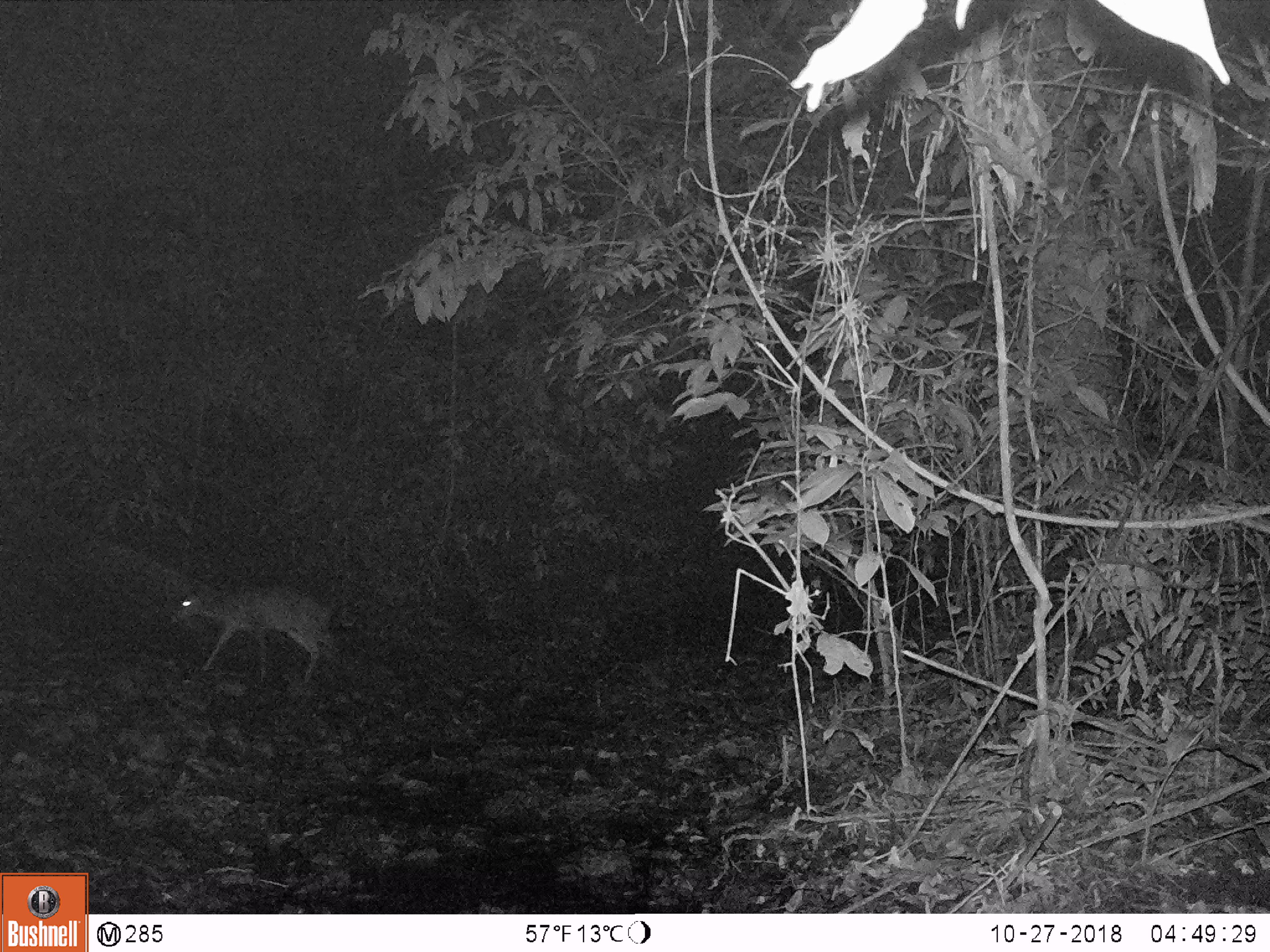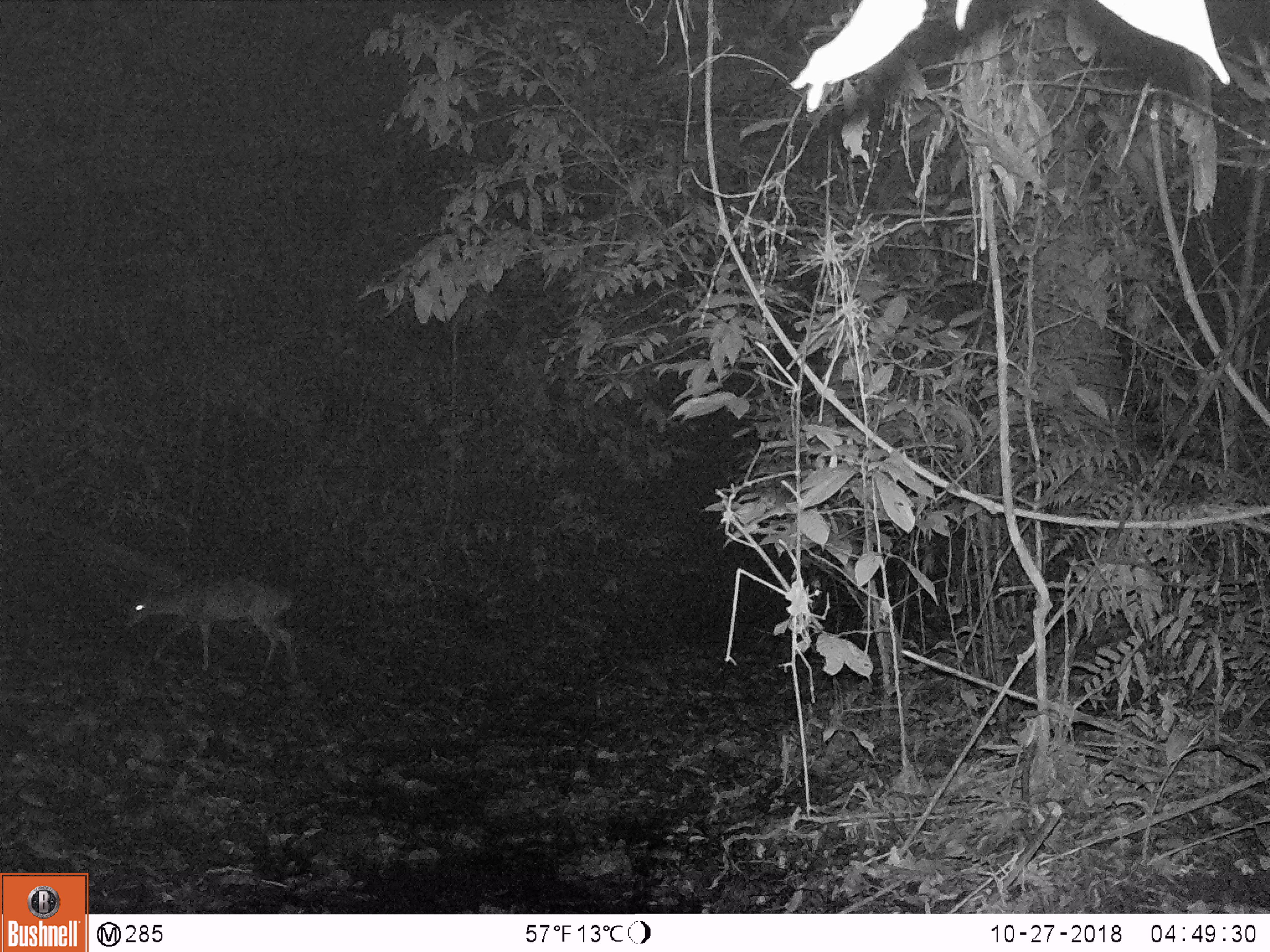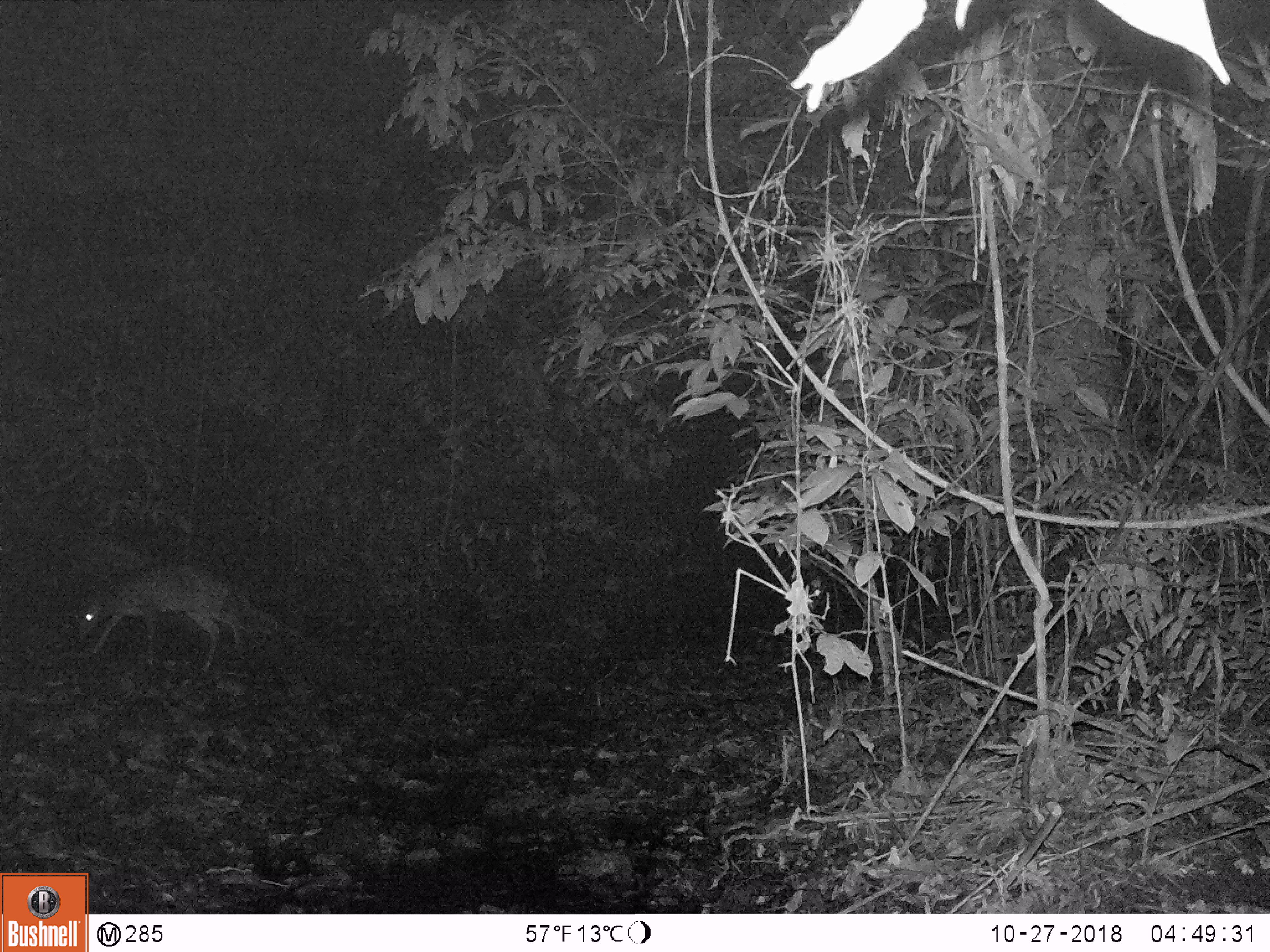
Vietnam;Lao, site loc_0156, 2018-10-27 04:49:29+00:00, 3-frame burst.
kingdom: Animalia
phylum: Chordata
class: Mammalia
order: Artiodactyla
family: Cervidae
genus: Muntiacus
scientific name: Muntiacus vuquangensis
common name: large-antlered muntjac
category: large antlered muntjac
Large antlered muntjac (large-antlered muntjac) (Muntiacus vuquangensis). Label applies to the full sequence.